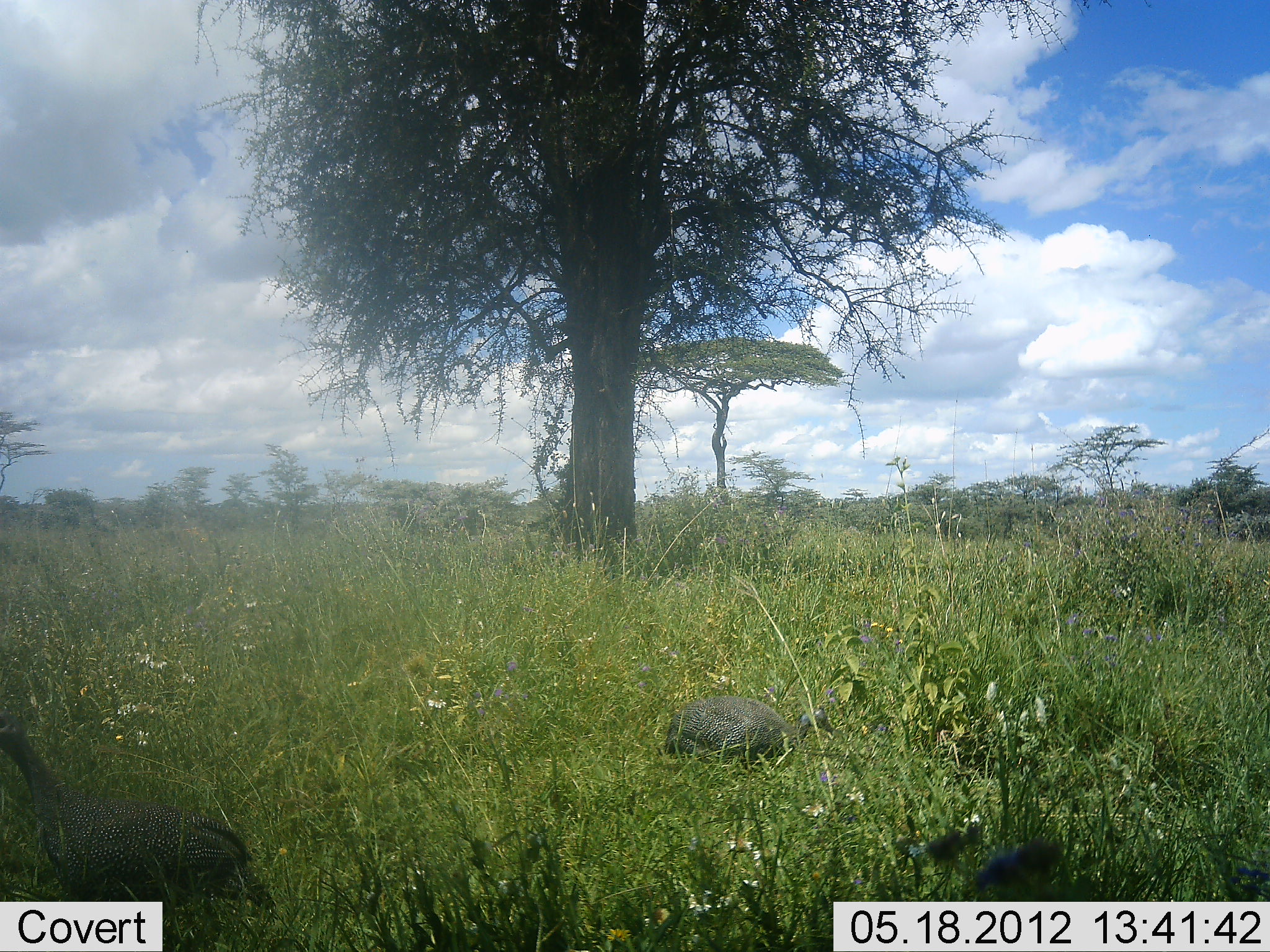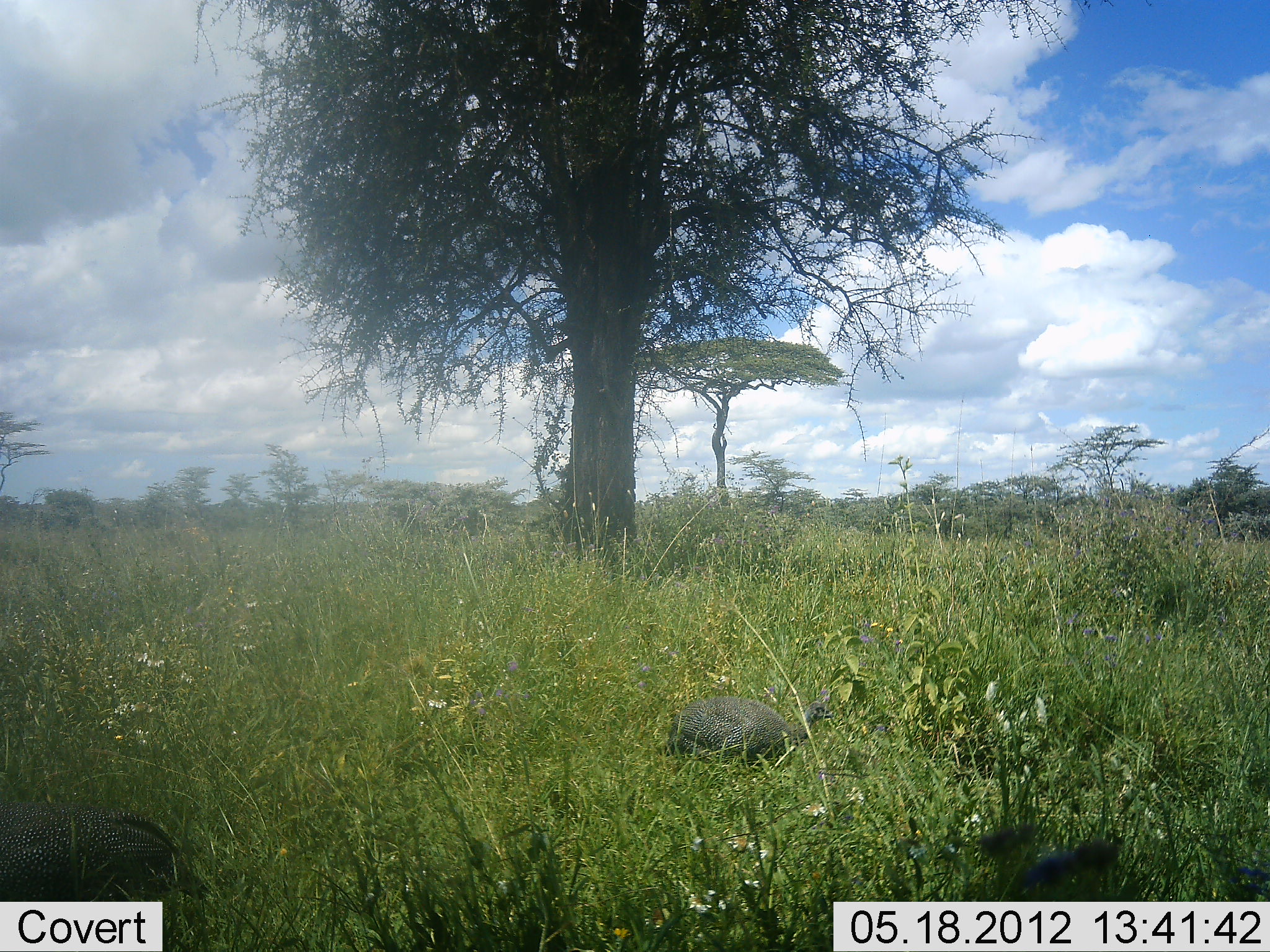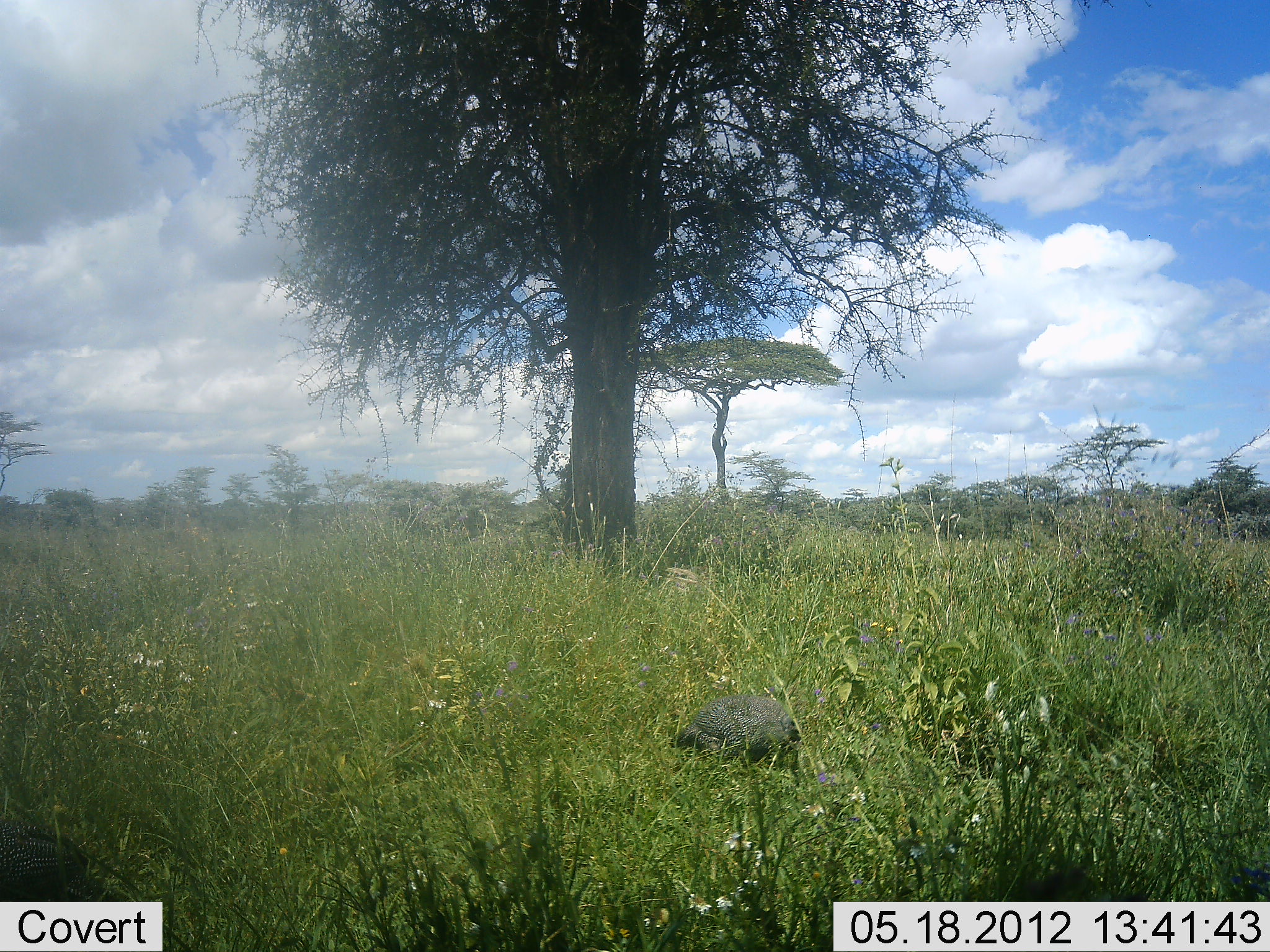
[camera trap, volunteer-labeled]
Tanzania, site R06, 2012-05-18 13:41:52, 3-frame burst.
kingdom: Animalia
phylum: Chordata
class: Aves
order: Galliformes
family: Numididae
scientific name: Numididae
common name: guinea fowl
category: guineafowl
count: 2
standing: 34%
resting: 12%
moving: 44%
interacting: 0%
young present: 0%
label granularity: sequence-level